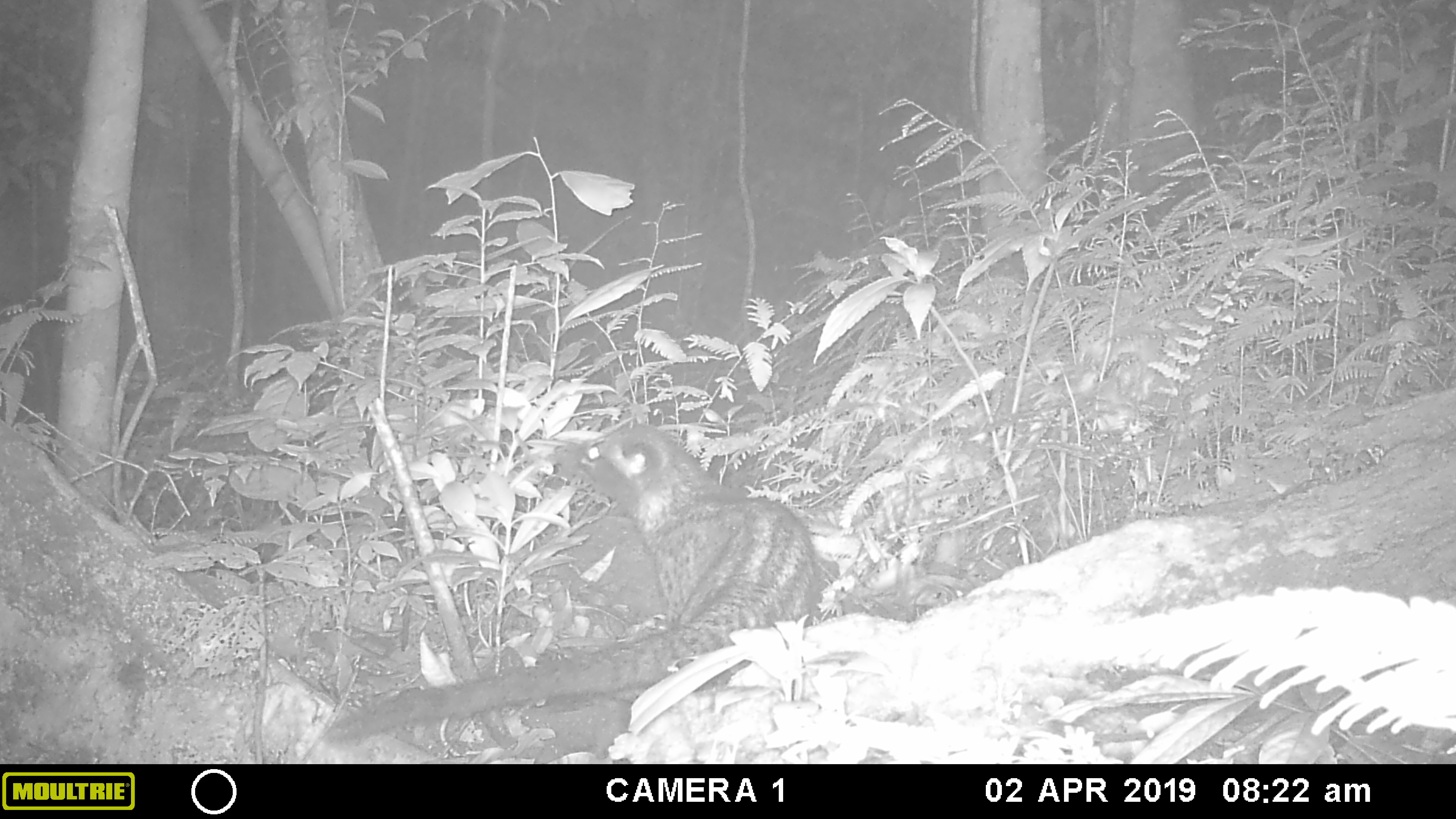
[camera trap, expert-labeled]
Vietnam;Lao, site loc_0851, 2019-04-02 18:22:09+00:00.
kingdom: Animalia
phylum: Chordata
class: Mammalia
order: Carnivora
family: Viverridae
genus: Paradoxurus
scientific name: Paradoxurus hermaphroditus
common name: common palm civet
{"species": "common palm civet (Paradoxurus hermaphroditus)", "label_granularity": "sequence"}